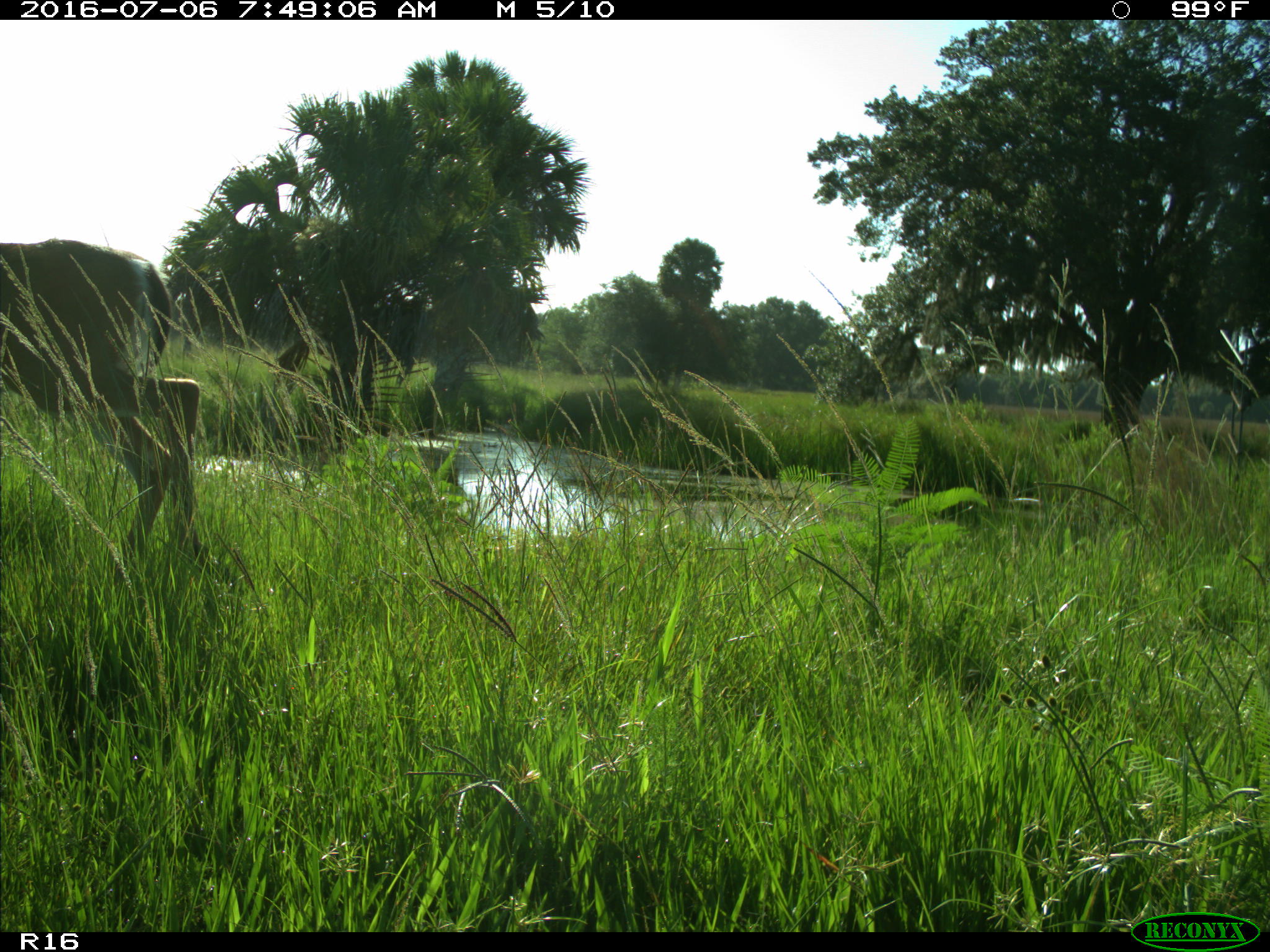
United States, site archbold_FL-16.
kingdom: Animalia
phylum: Chordata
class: Mammalia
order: Artiodactyla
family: Cervidae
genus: Odocoileus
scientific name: Odocoileus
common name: deer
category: unidentified deer